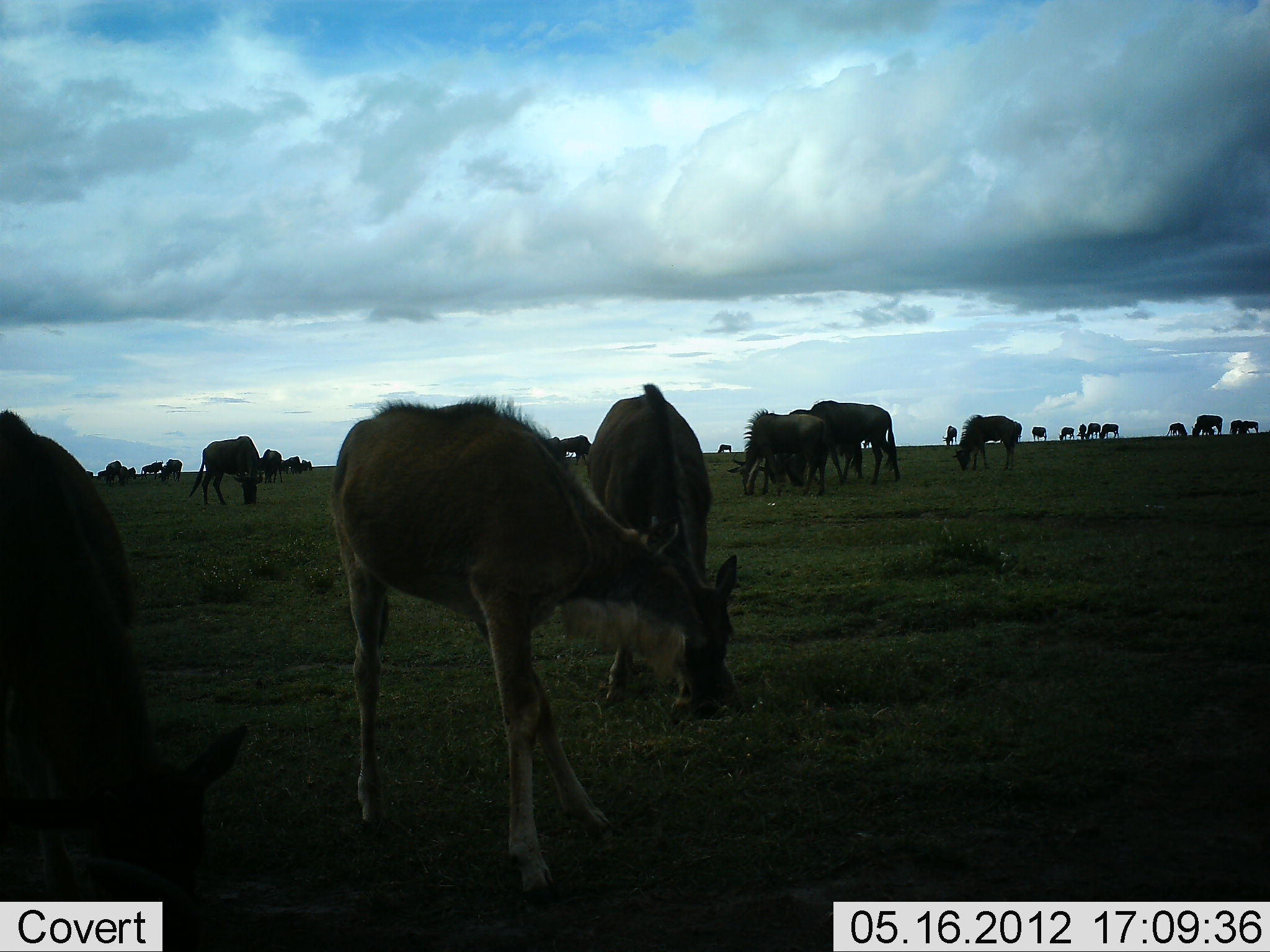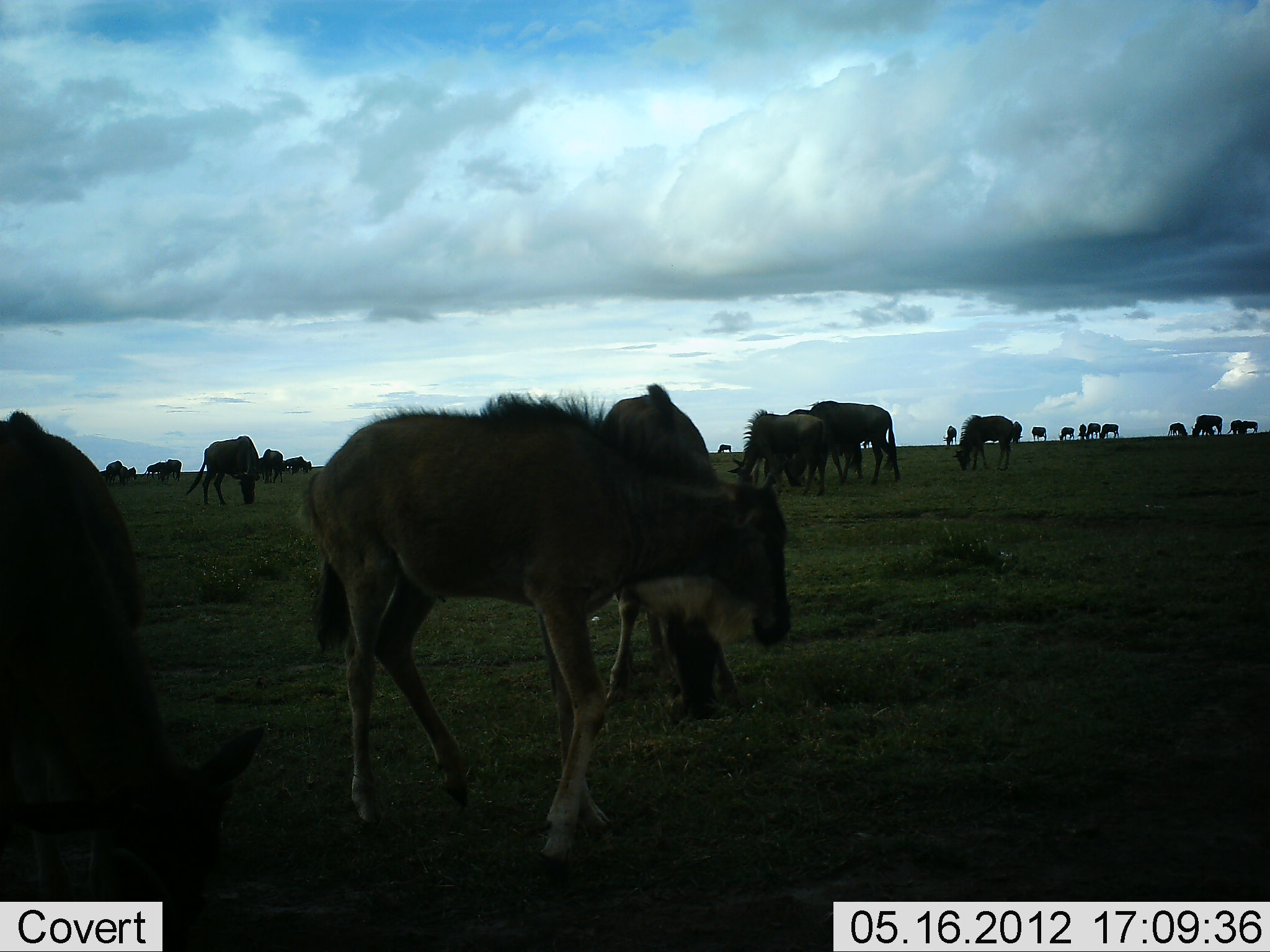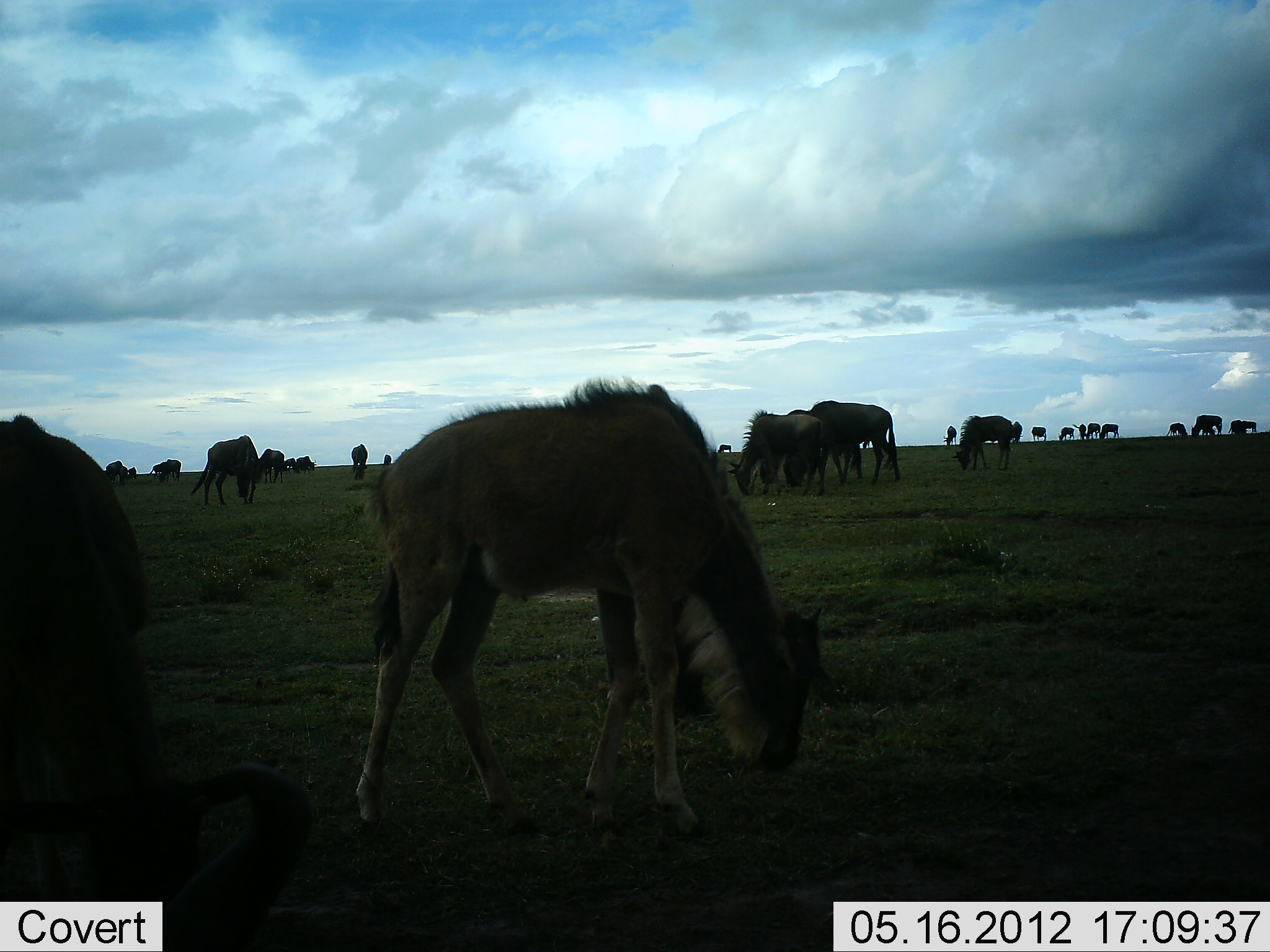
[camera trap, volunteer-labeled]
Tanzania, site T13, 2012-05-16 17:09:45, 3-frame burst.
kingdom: Animalia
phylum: Chordata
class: Mammalia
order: Artiodactyla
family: Bovidae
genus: Connochaetes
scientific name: Connochaetes taurinus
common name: blue wildebeest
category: wildebeest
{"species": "wildebeest (blue wildebeest) (Connochaetes taurinus)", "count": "11-50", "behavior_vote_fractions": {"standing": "60%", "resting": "0%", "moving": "40%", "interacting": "0%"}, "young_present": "30%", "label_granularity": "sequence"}